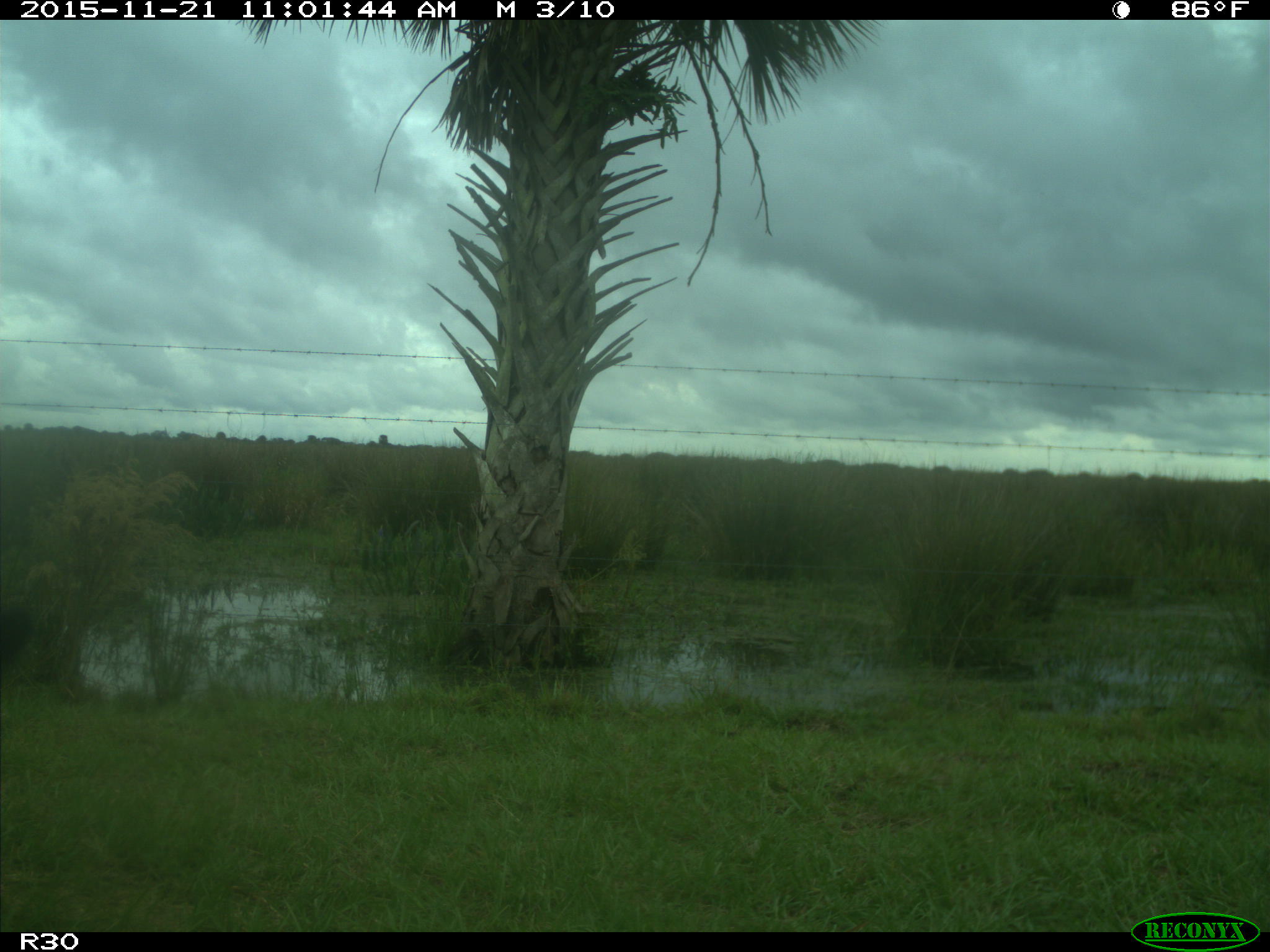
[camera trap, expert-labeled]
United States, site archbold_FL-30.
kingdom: Animalia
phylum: Chordata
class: Mammalia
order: Artiodactyla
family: Bovidae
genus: Bos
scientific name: Bos taurus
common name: domestic cow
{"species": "Bos taurus (domestic cow)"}